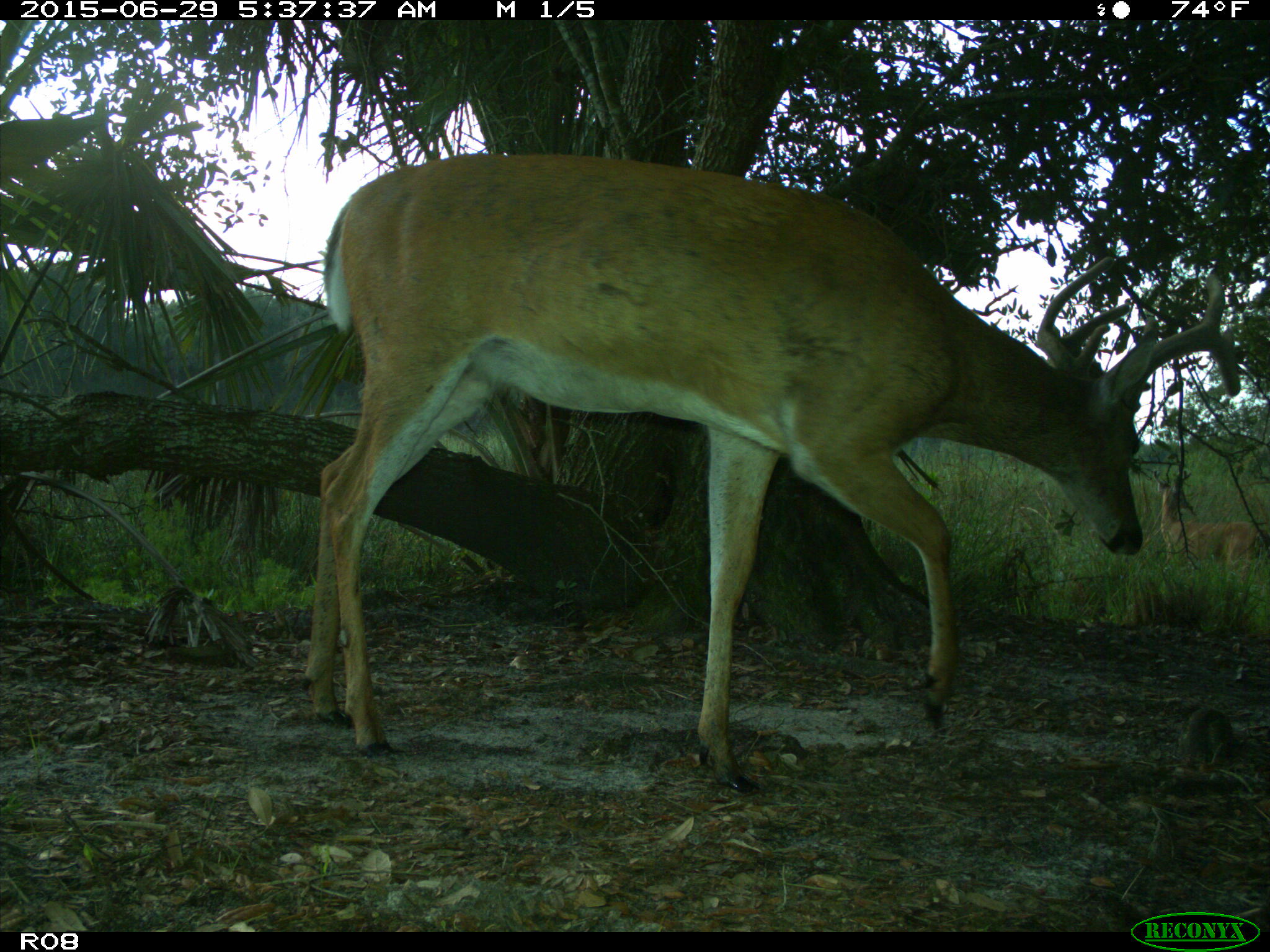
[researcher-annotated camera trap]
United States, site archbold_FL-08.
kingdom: Animalia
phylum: Chordata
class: Mammalia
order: Artiodactyla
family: Cervidae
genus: Odocoileus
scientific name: Odocoileus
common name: deer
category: unidentified deer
Unidentified deer (deer) (Odocoileus).